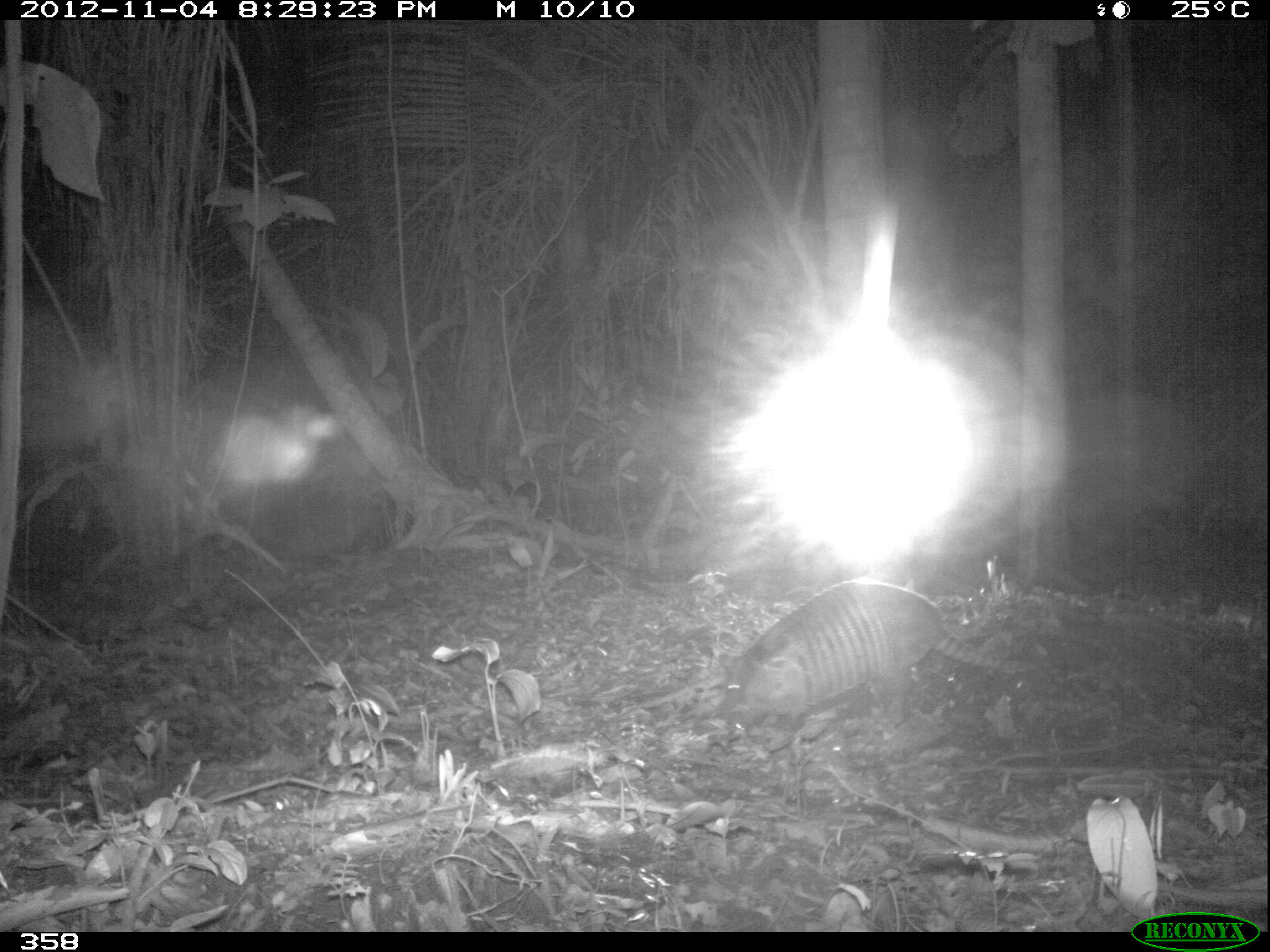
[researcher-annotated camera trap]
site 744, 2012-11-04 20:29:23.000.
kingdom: Animalia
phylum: Chordata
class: Mammalia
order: Cingulata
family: Dasypodidae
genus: Dasypus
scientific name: Dasypus novemcinctus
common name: nine-banded armadillo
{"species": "Dasypus novemcinctus (nine-banded armadillo)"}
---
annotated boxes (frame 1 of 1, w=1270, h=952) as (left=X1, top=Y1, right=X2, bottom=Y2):
dasypus novemcinctus: (left=723, top=575, right=1038, bottom=724)